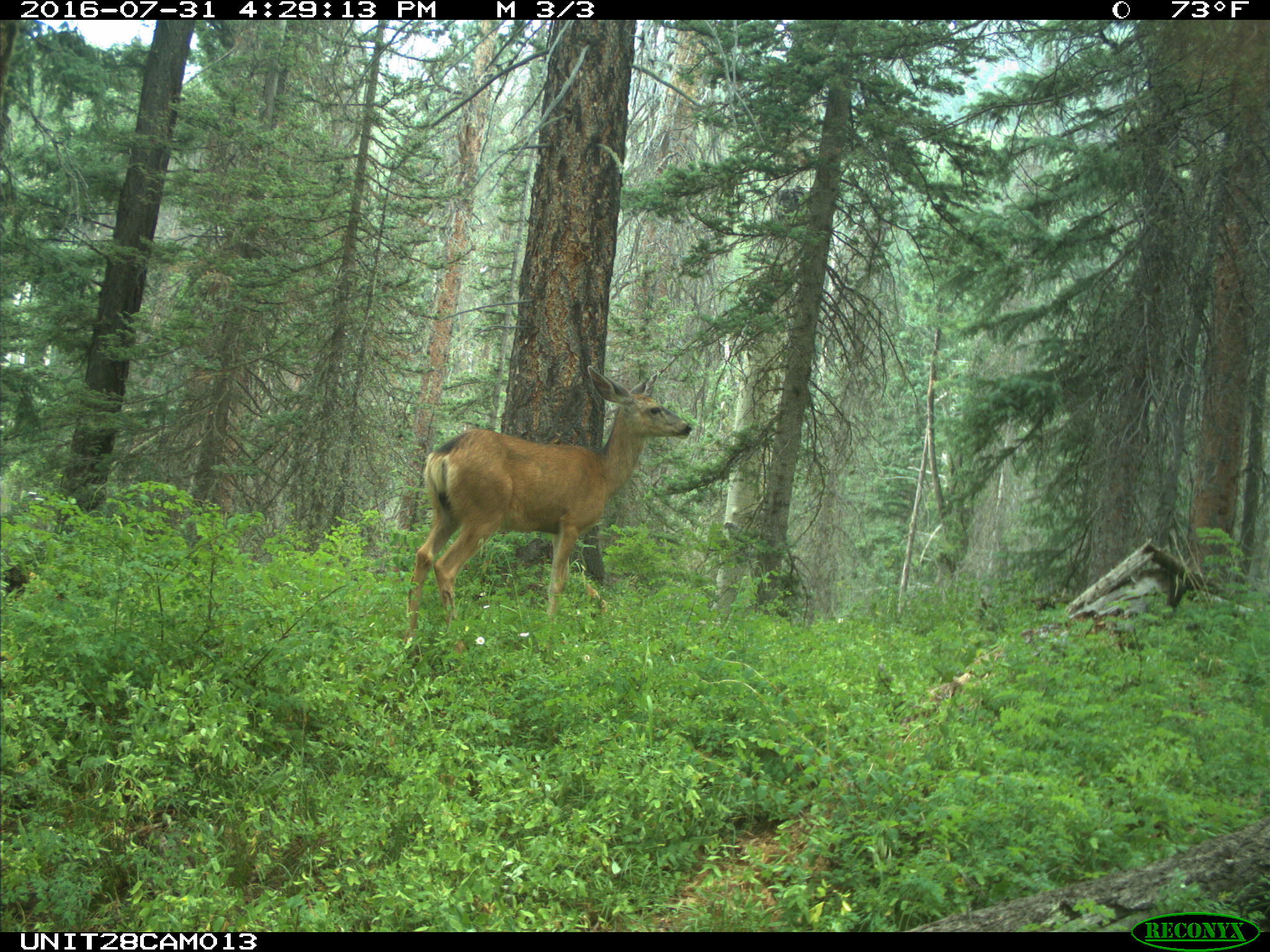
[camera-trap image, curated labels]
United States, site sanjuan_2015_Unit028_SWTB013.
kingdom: Animalia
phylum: Chordata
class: Mammalia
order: Artiodactyla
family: Cervidae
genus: Odocoileus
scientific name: Odocoileus hemionus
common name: mule deer